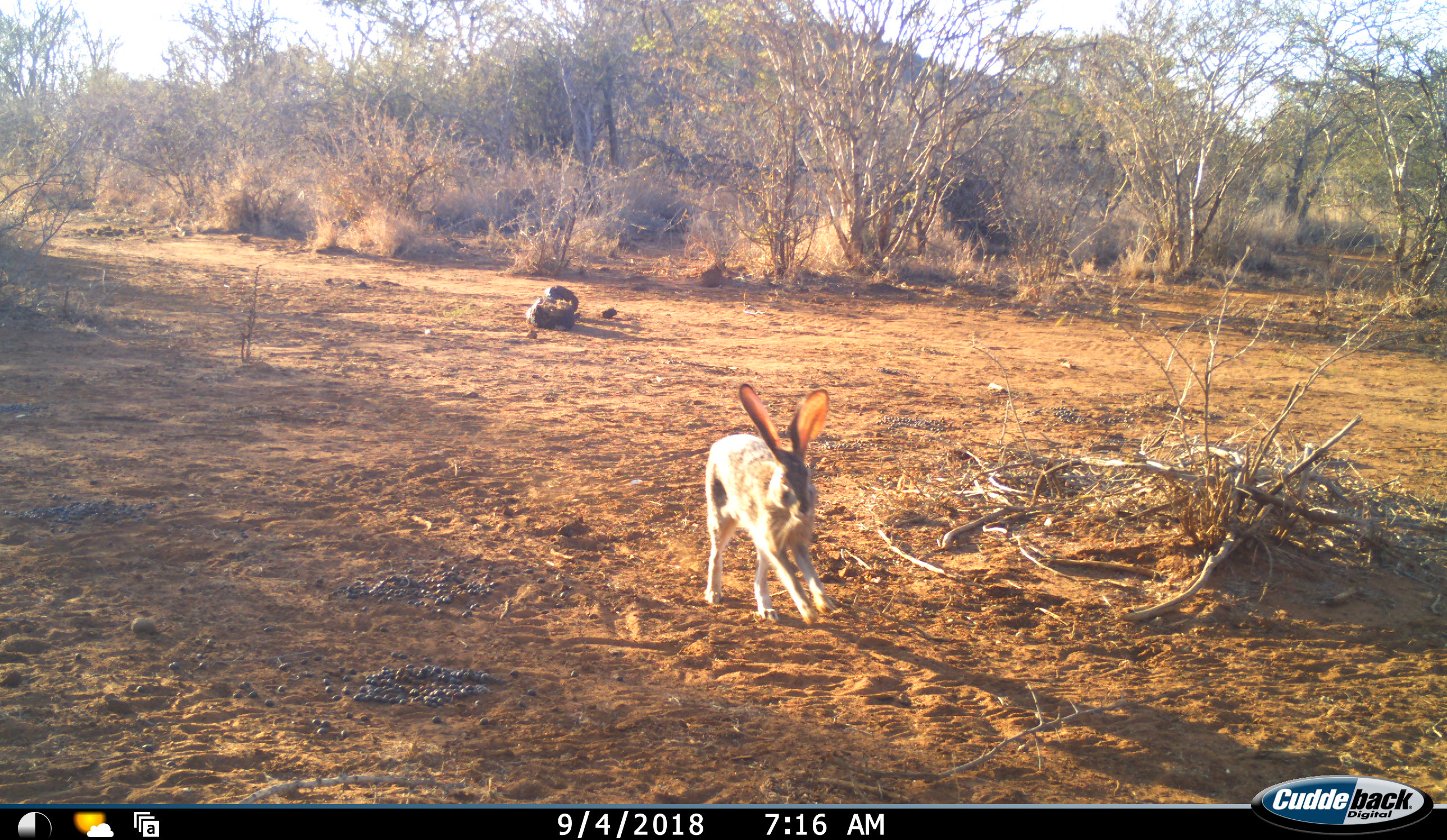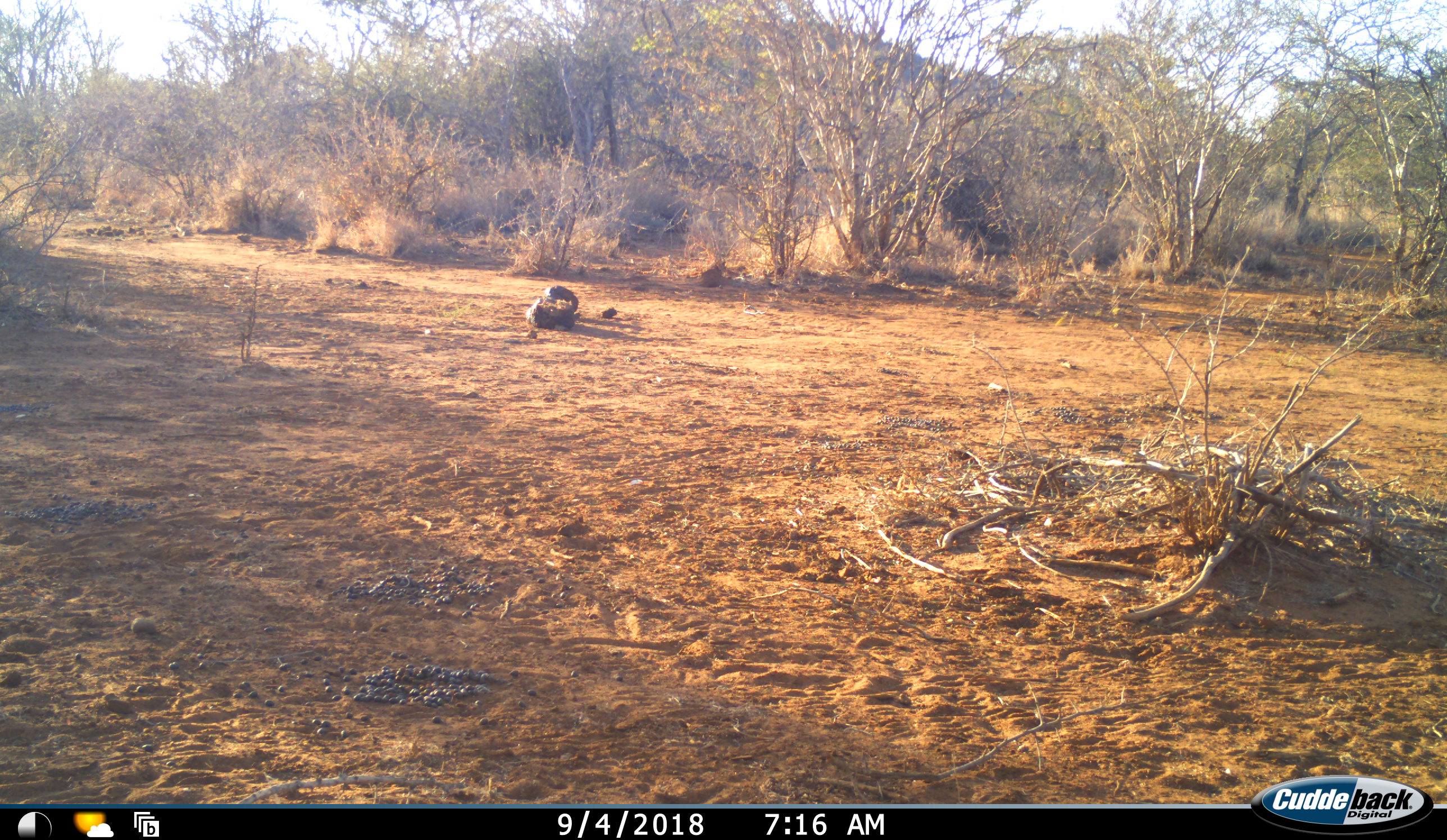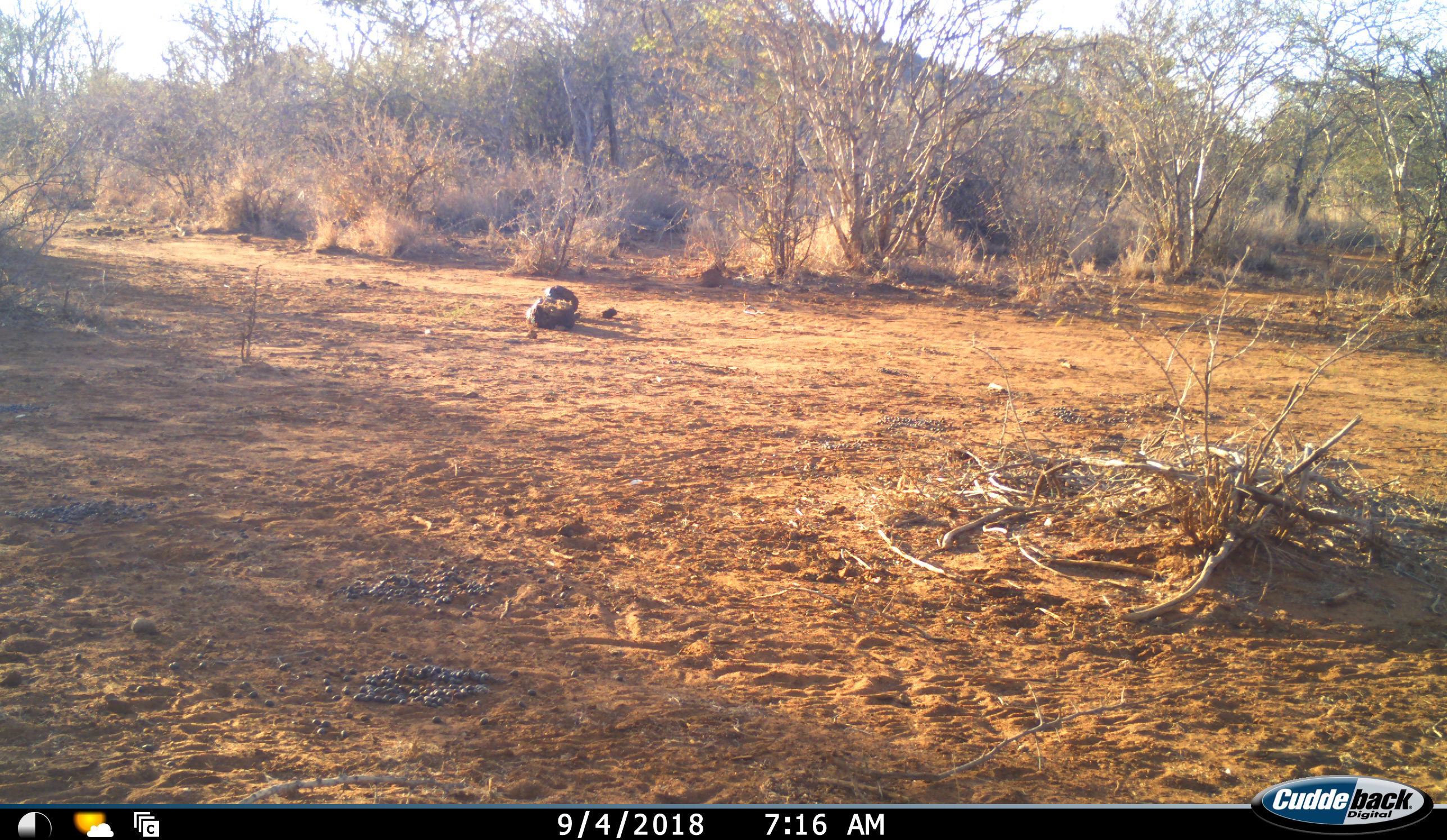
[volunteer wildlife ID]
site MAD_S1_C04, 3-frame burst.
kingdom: Animalia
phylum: Chordata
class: Mammalia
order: Lagomorpha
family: Leporidae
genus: Lepus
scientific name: Lepus capensis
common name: cape hare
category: harecape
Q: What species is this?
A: Harecape (cape hare) (Lepus capensis).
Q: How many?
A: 1.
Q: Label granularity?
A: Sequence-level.